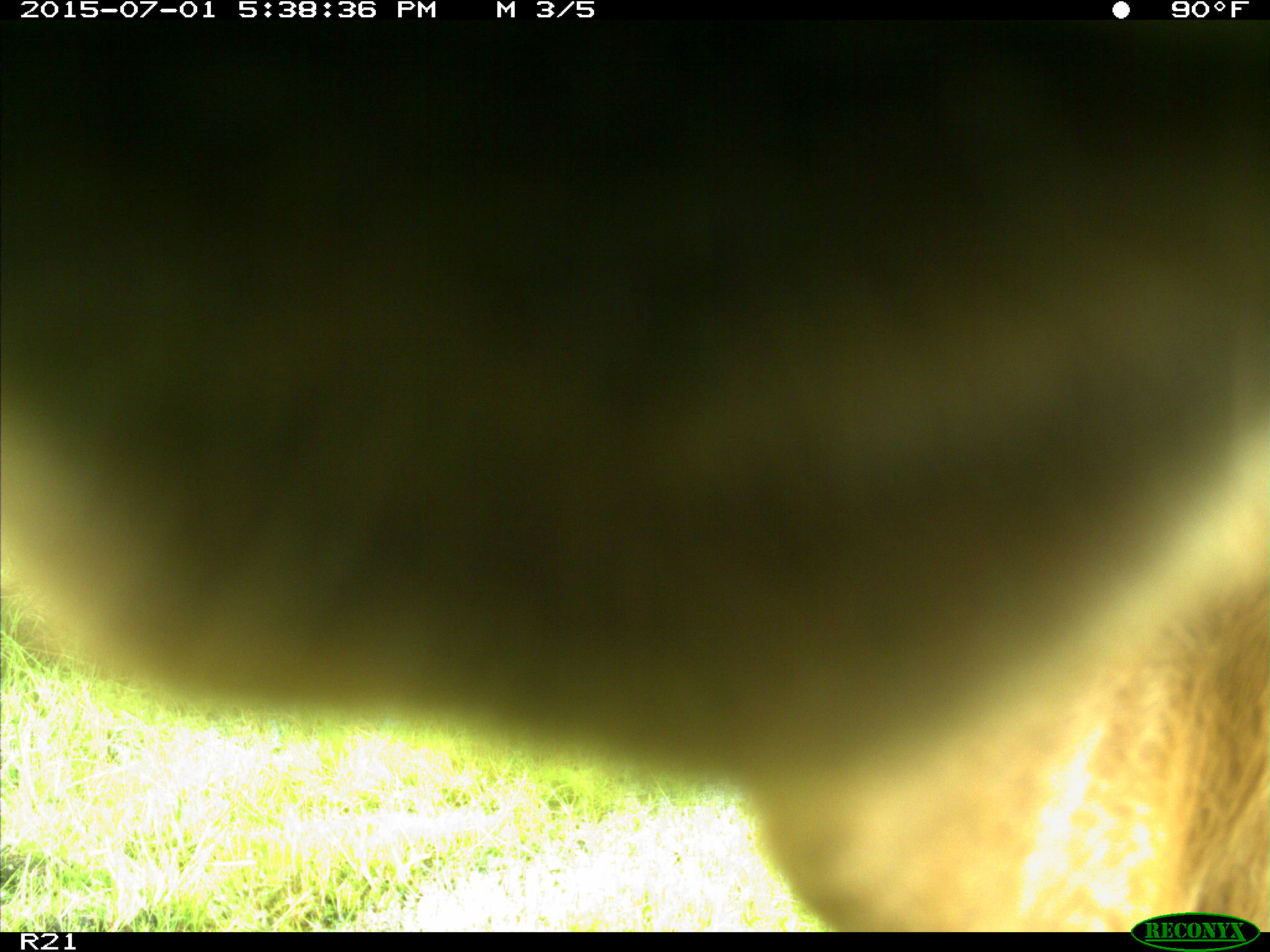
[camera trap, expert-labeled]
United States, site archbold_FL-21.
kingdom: Animalia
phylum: Chordata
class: Mammalia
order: Artiodactyla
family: Bovidae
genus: Bos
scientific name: Bos taurus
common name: domestic cow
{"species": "Bos taurus (domestic cow)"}